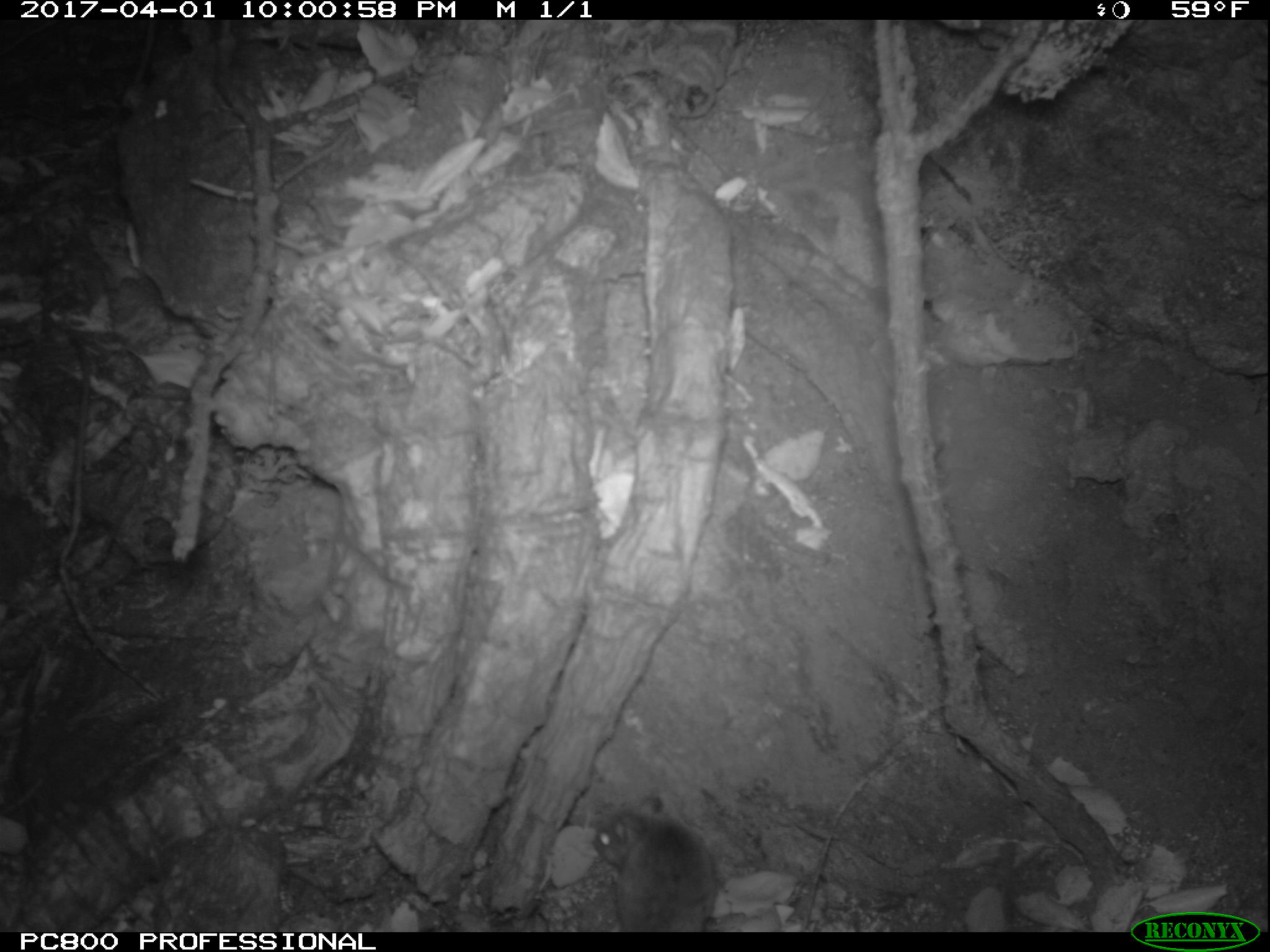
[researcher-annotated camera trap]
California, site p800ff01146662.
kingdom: Animalia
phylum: Chordata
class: Mammalia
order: Rodentia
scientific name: Rodentia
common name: rodent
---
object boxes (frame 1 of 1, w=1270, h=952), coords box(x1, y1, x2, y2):
rodent: box(593, 793, 720, 931)